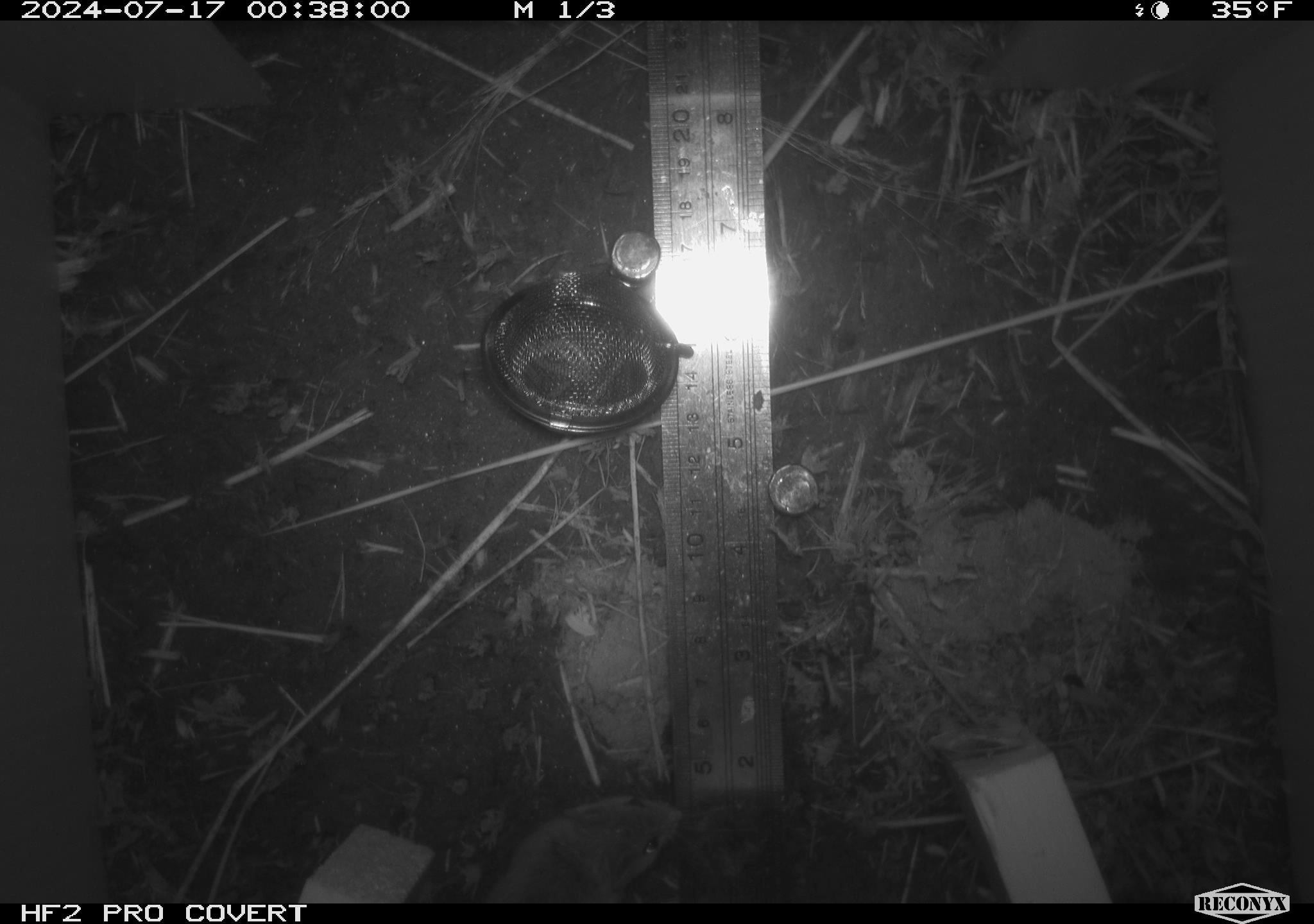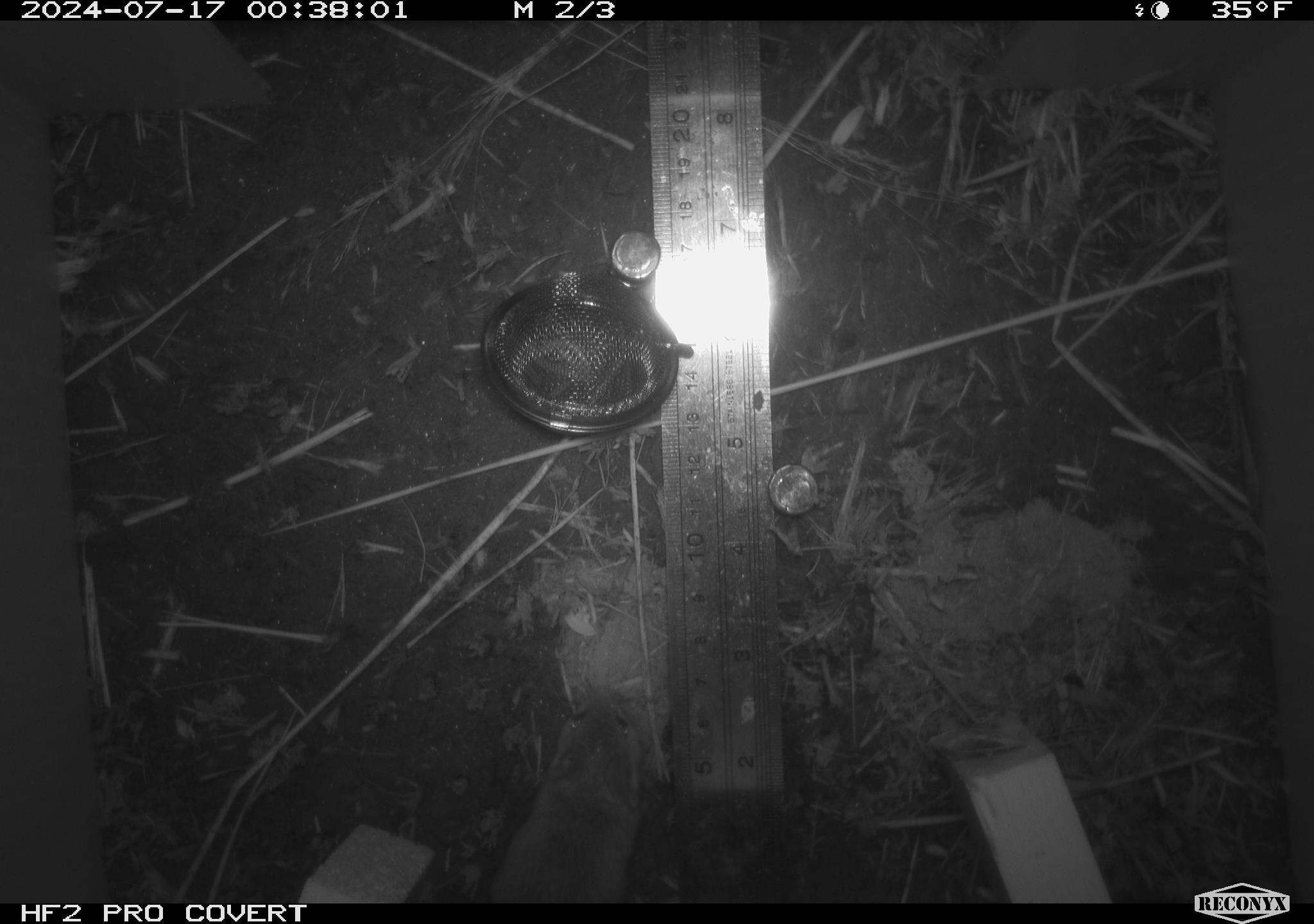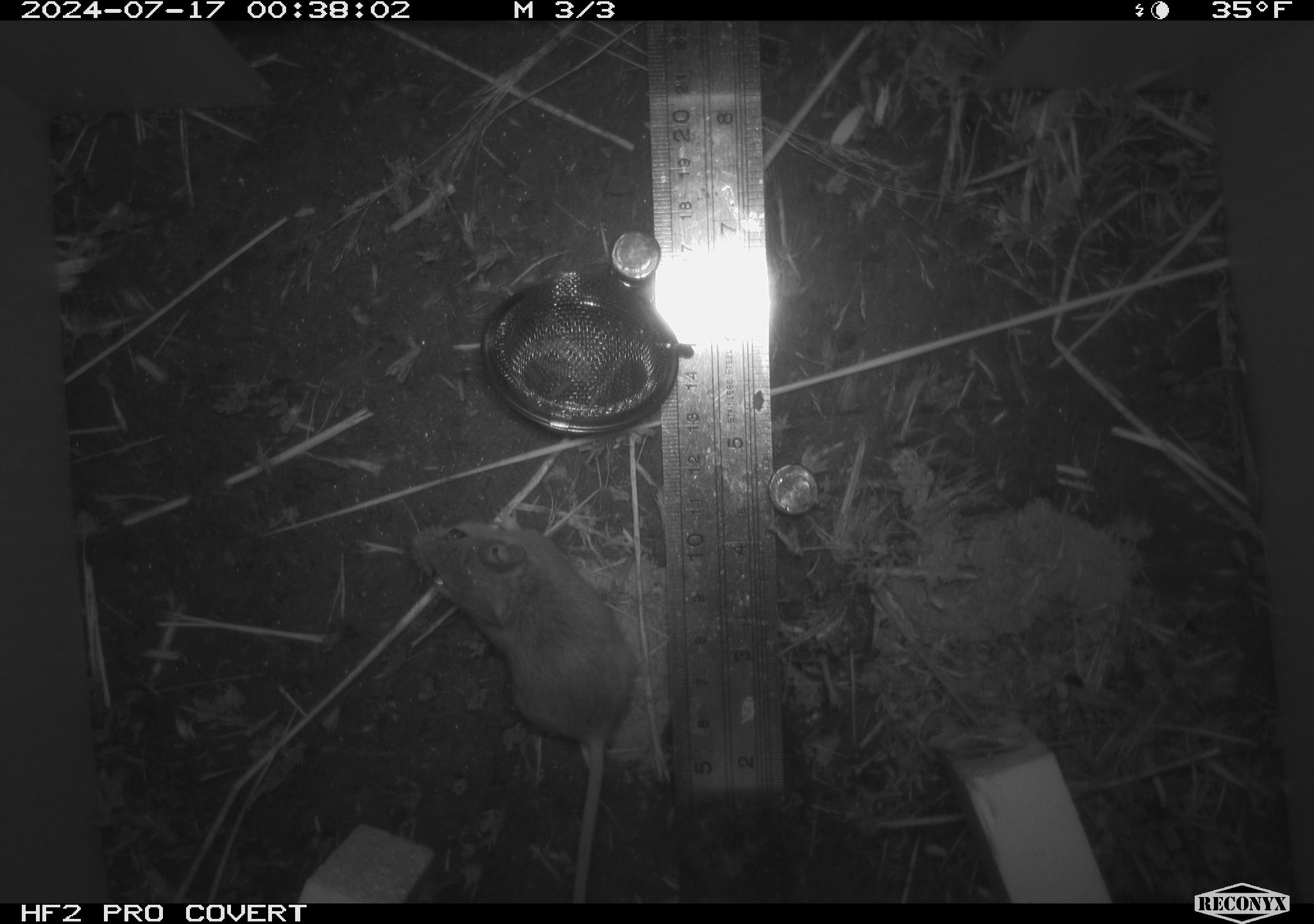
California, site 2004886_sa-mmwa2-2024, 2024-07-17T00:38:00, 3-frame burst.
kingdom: Animalia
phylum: Chordata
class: Mammalia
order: Rodentia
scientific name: Rodentia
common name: mouse species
Mouse species (Rodentia).